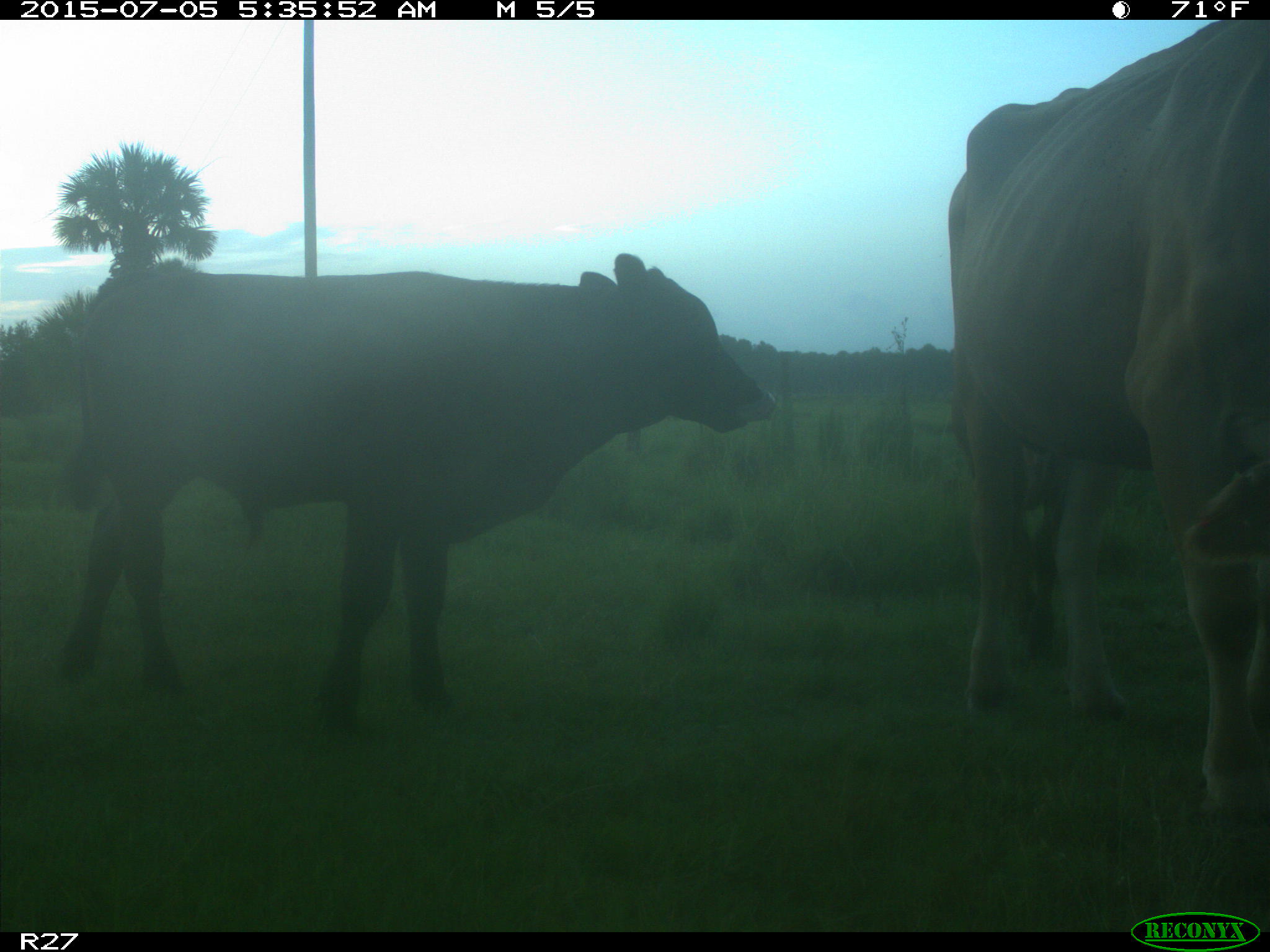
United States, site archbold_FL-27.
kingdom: Animalia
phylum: Chordata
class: Mammalia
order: Artiodactyla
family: Bovidae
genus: Bos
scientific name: Bos taurus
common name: domestic cow